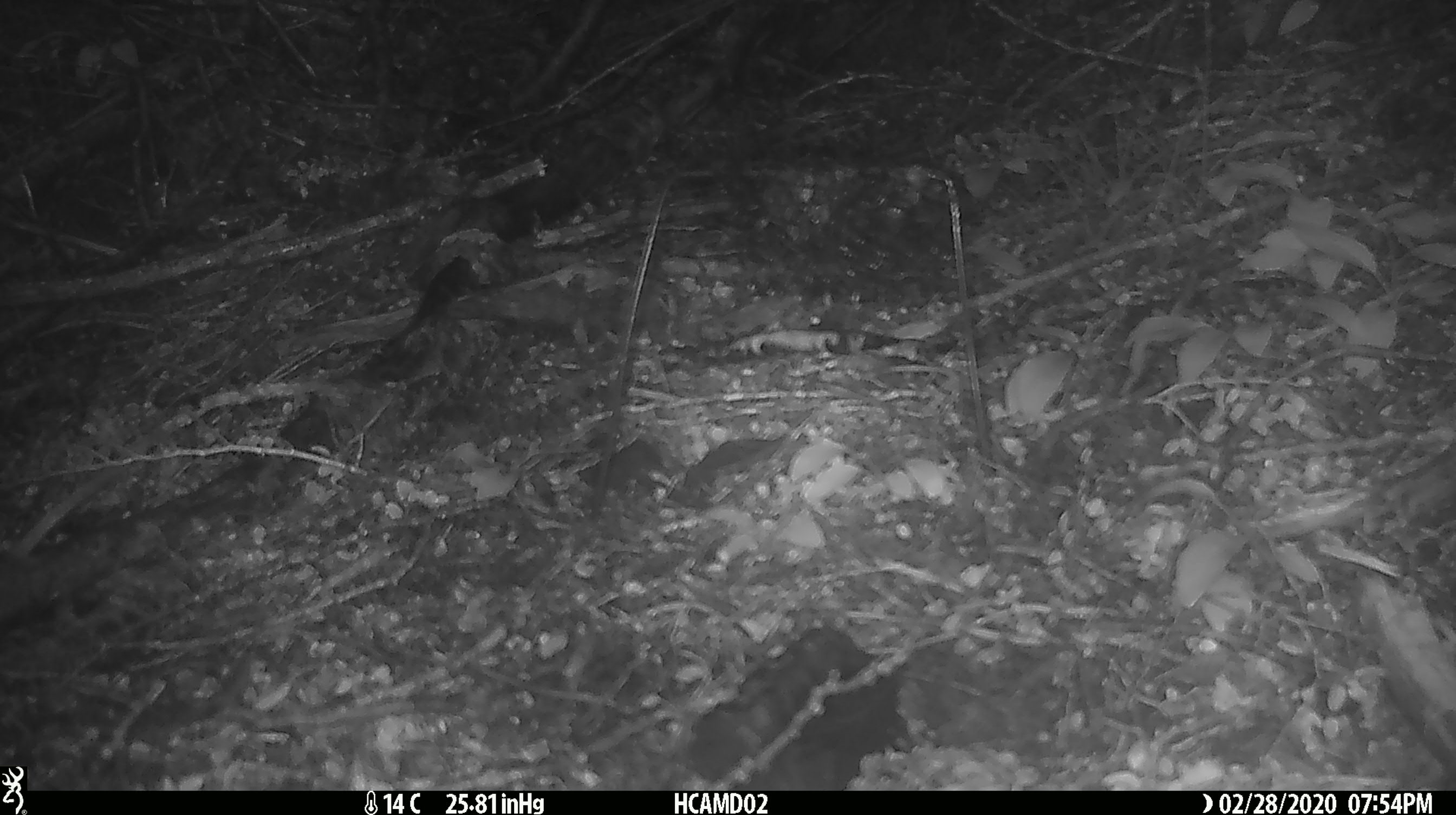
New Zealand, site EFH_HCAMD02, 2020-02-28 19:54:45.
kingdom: Animalia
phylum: Chordata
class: Mammalia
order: Rodentia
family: Muridae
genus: Rattus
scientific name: Rattus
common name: rat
Rat (Rattus).